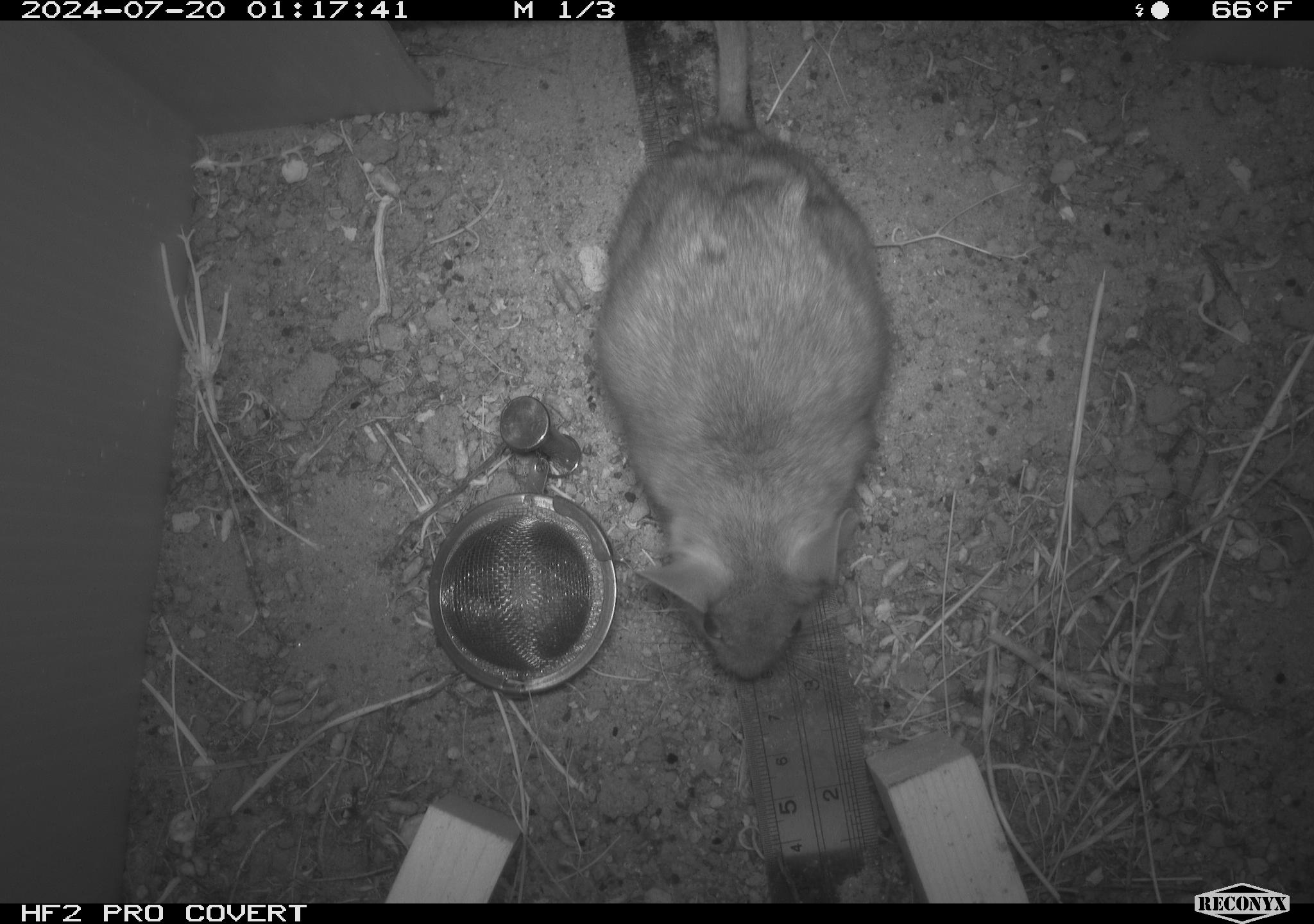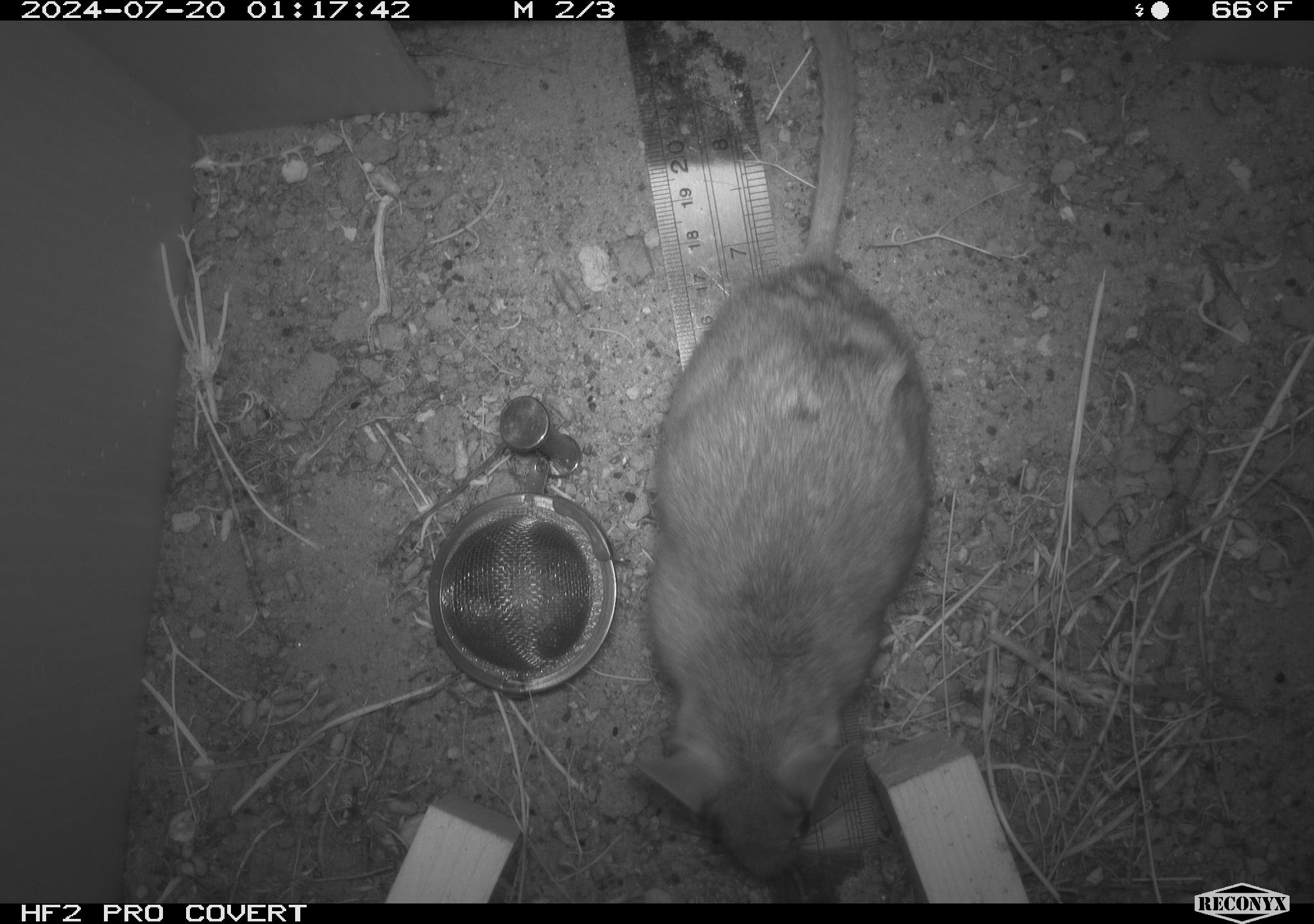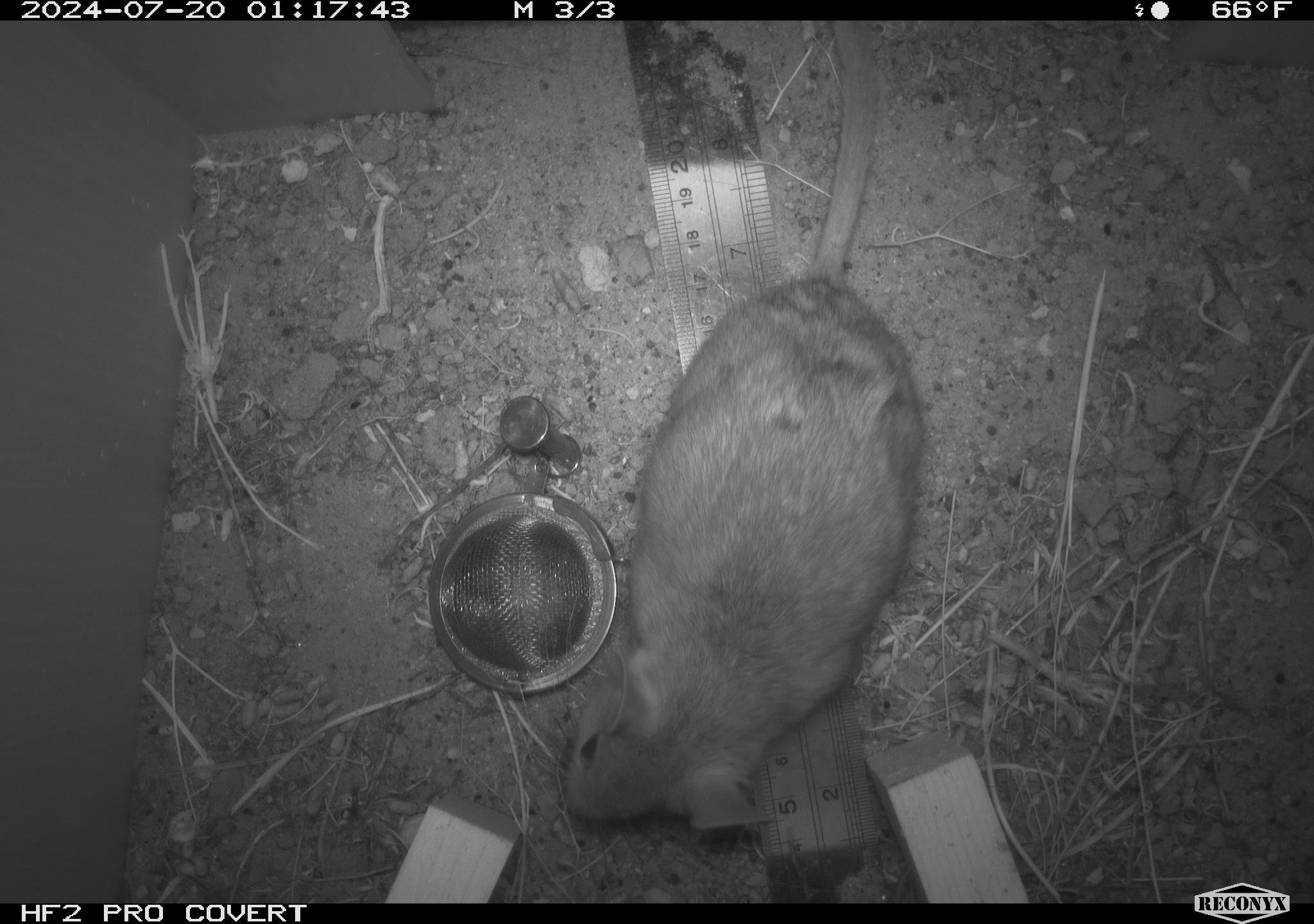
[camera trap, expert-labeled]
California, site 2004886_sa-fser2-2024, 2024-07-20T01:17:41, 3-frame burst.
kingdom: Animalia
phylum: Chordata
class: Mammalia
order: Rodentia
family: Cricetidae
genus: Neotoma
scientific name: Neotoma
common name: pack rat or woodrat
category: neotoma species